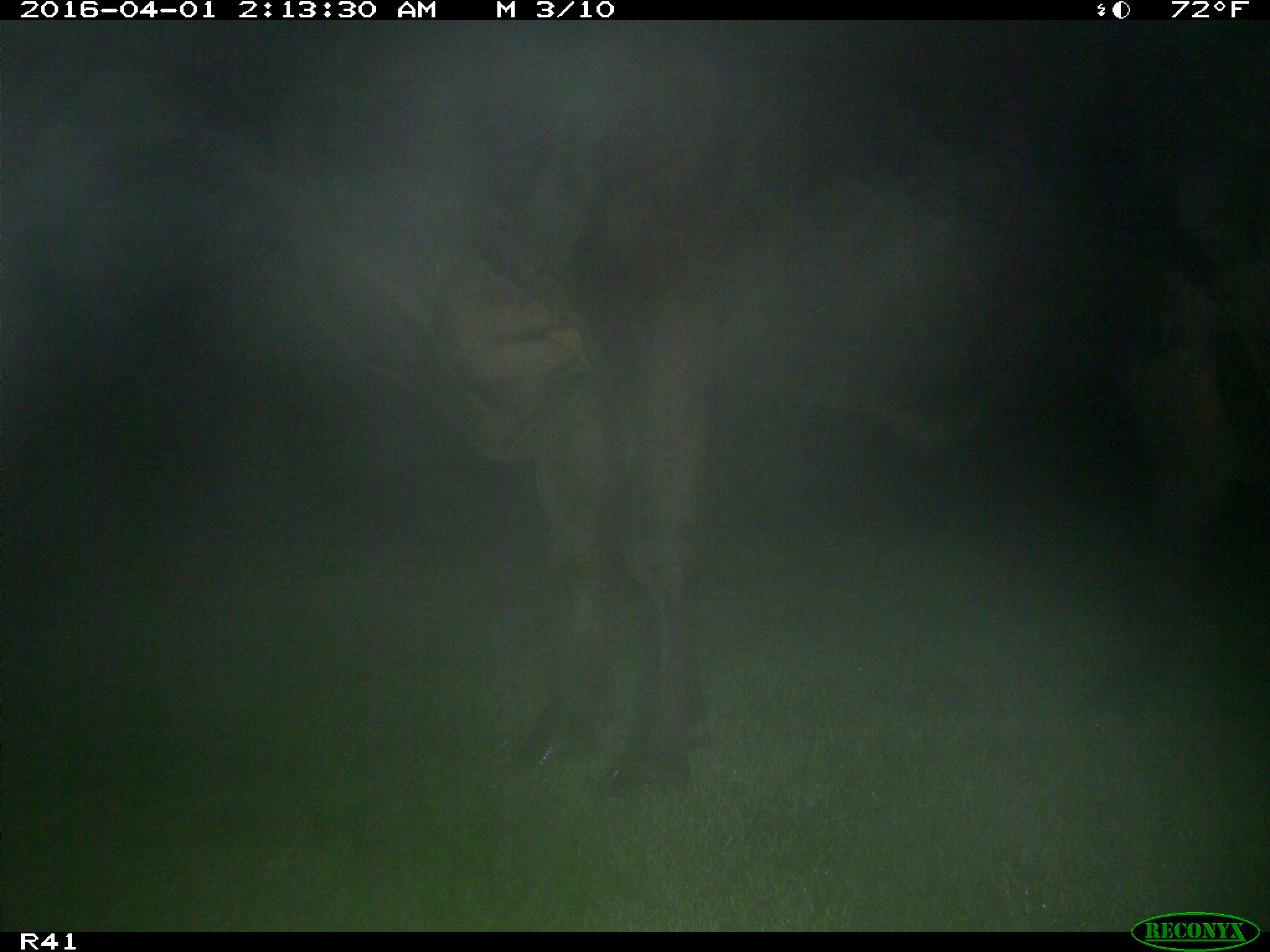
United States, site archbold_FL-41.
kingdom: Animalia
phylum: Chordata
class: Mammalia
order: Artiodactyla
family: Bovidae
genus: Bos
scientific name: Bos taurus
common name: domestic cow